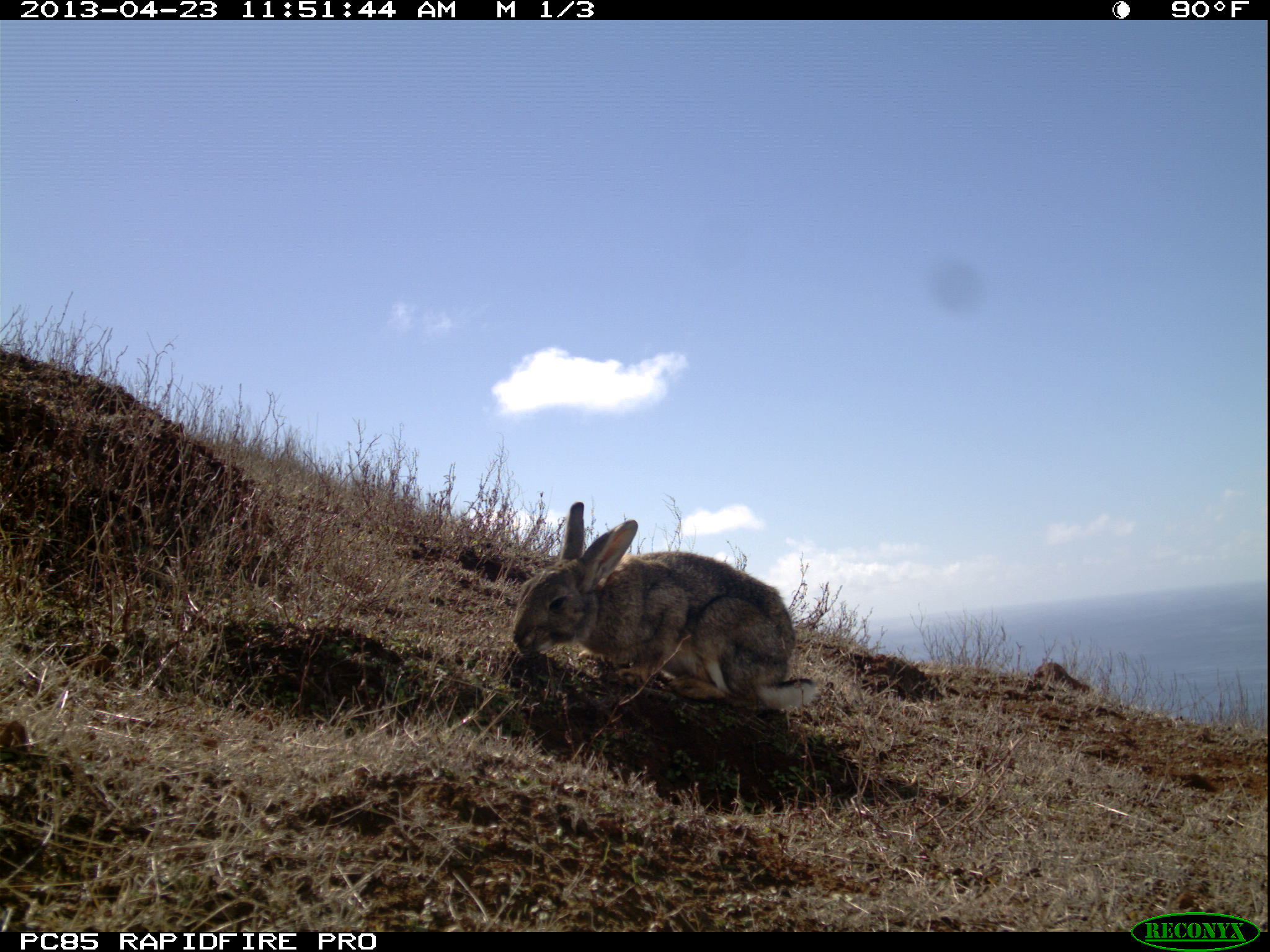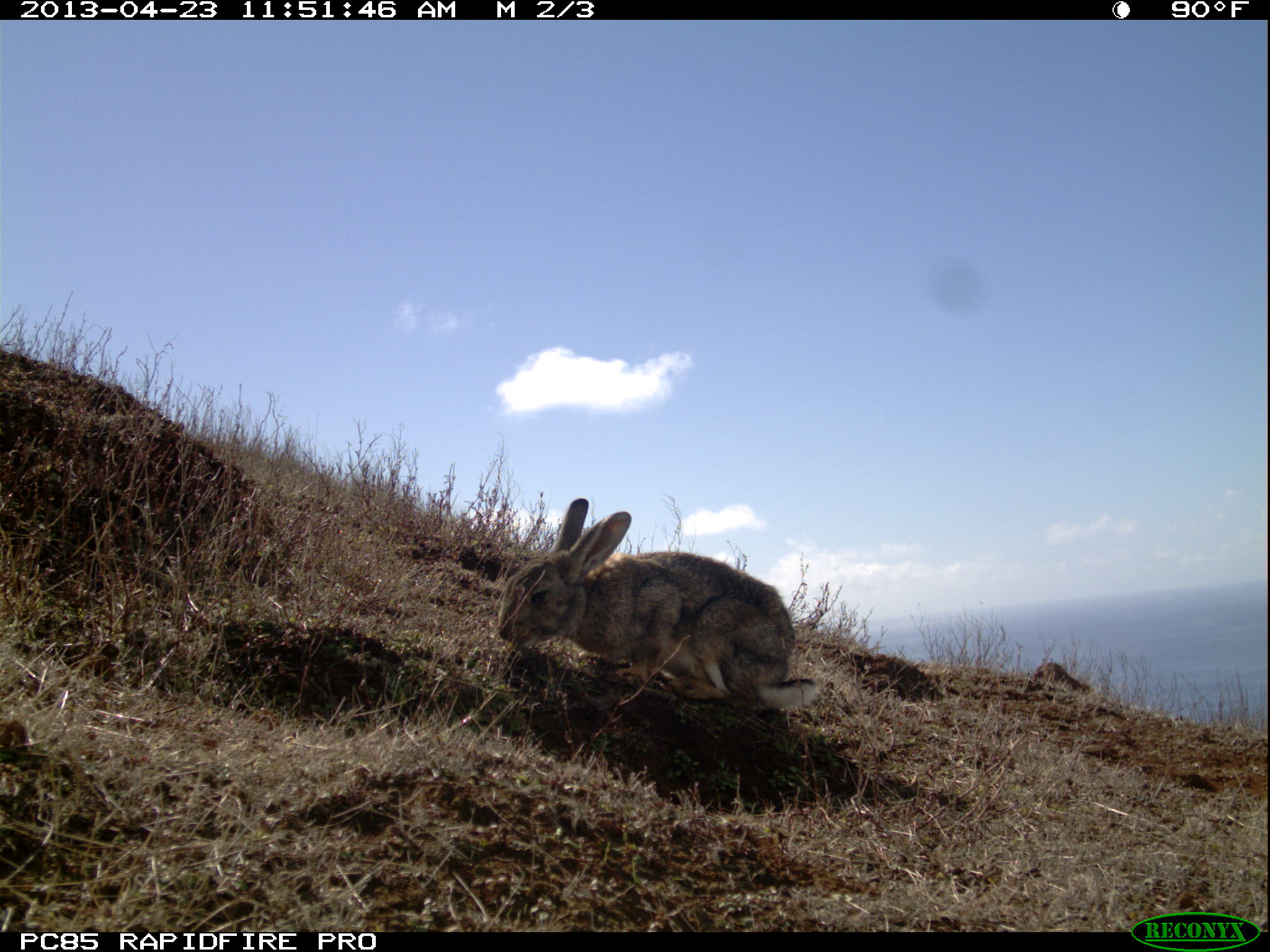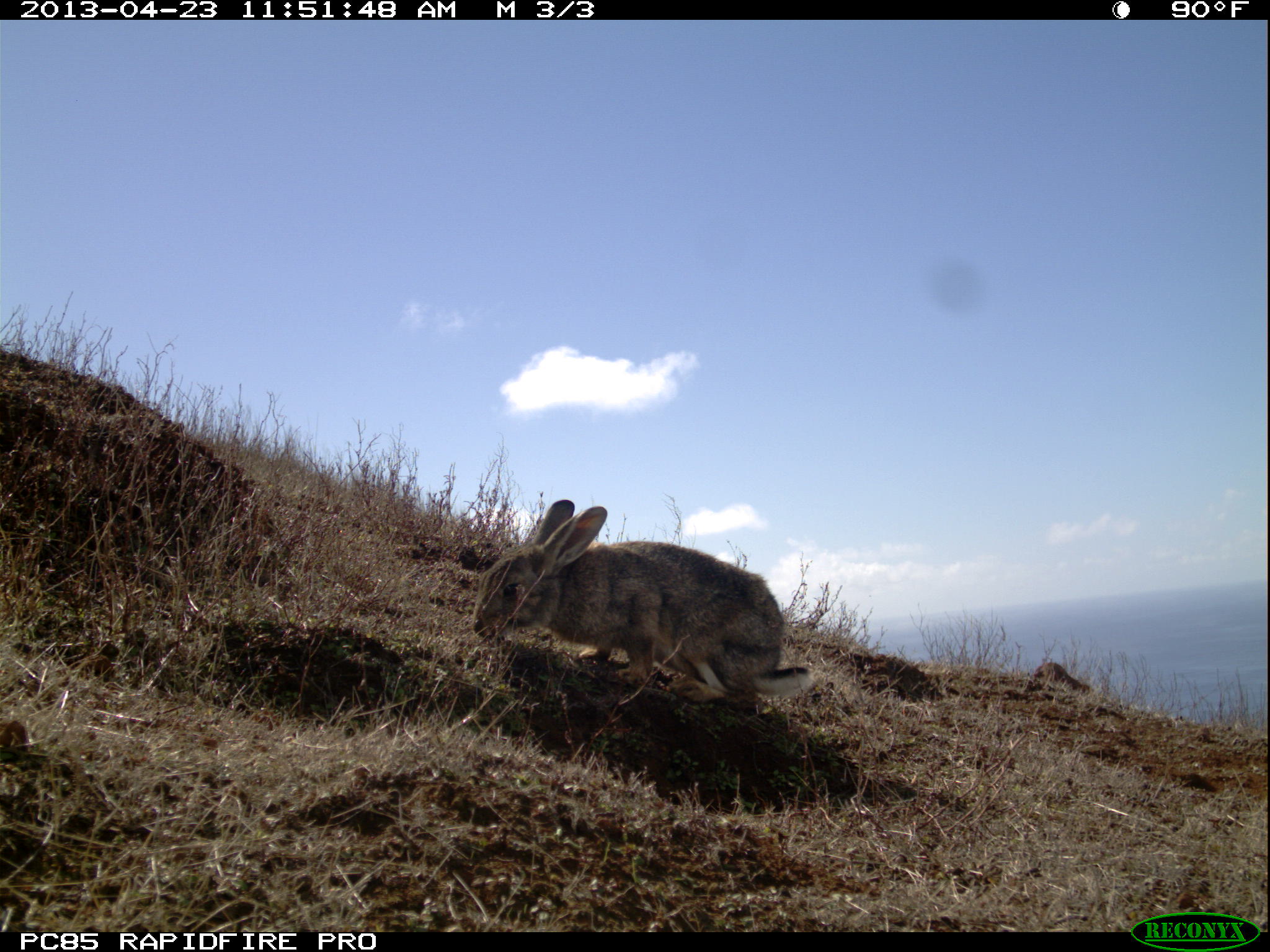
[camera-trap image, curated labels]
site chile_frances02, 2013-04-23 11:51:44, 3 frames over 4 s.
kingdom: Animalia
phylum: Chordata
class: Mammalia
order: Lagomorpha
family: Leporidae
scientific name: Leporidae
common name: rabbits and hares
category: rabbit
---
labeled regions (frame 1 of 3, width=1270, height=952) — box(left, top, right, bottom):
rabbit: box(505, 501, 822, 729)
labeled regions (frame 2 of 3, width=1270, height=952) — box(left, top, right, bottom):
rabbit: box(487, 497, 822, 727)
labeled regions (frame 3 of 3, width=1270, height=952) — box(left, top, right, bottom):
rabbit: box(468, 495, 818, 723)